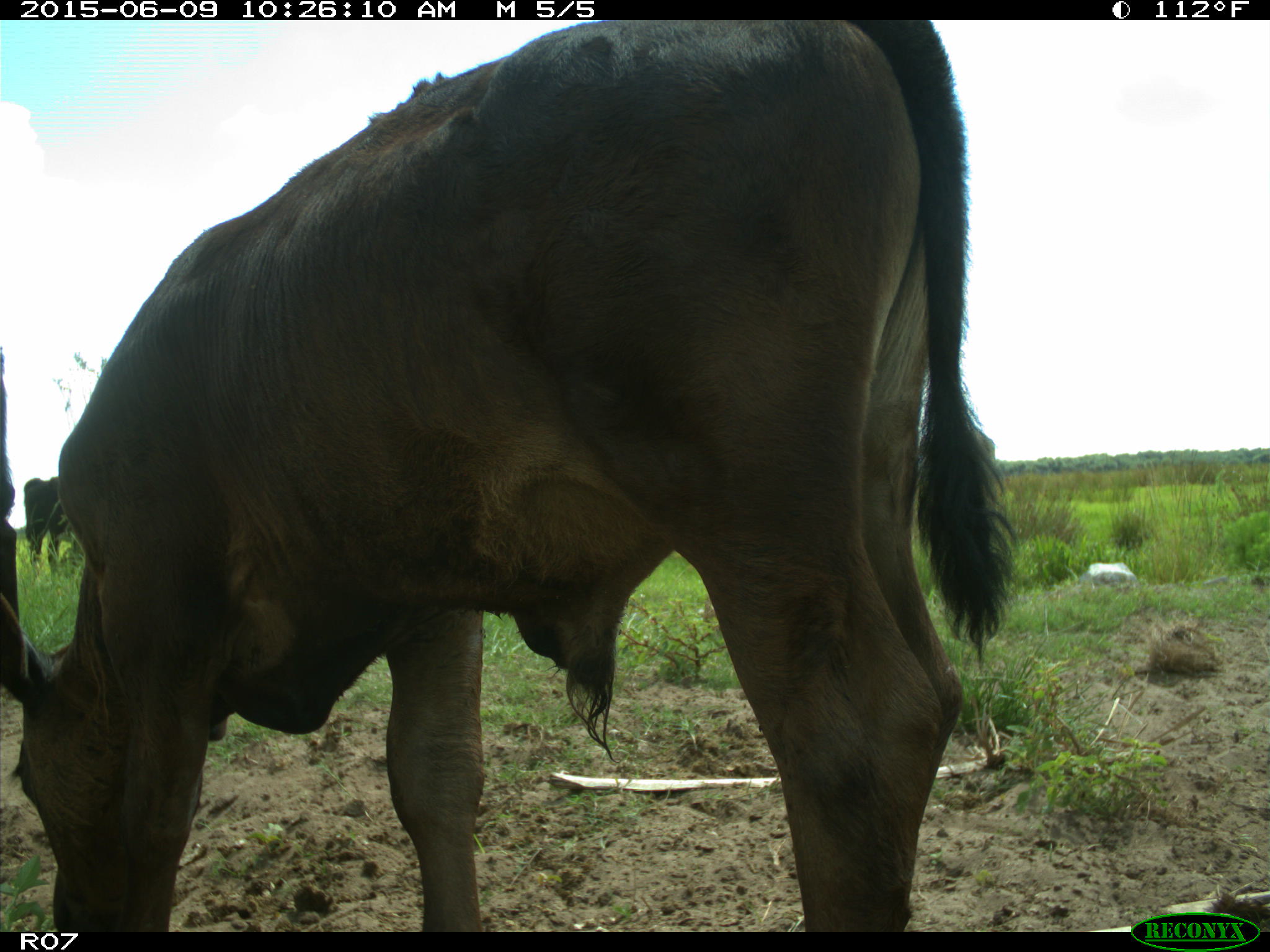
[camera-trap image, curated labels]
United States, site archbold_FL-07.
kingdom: Animalia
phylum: Chordata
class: Mammalia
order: Artiodactyla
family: Bovidae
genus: Bos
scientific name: Bos taurus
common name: domestic cow